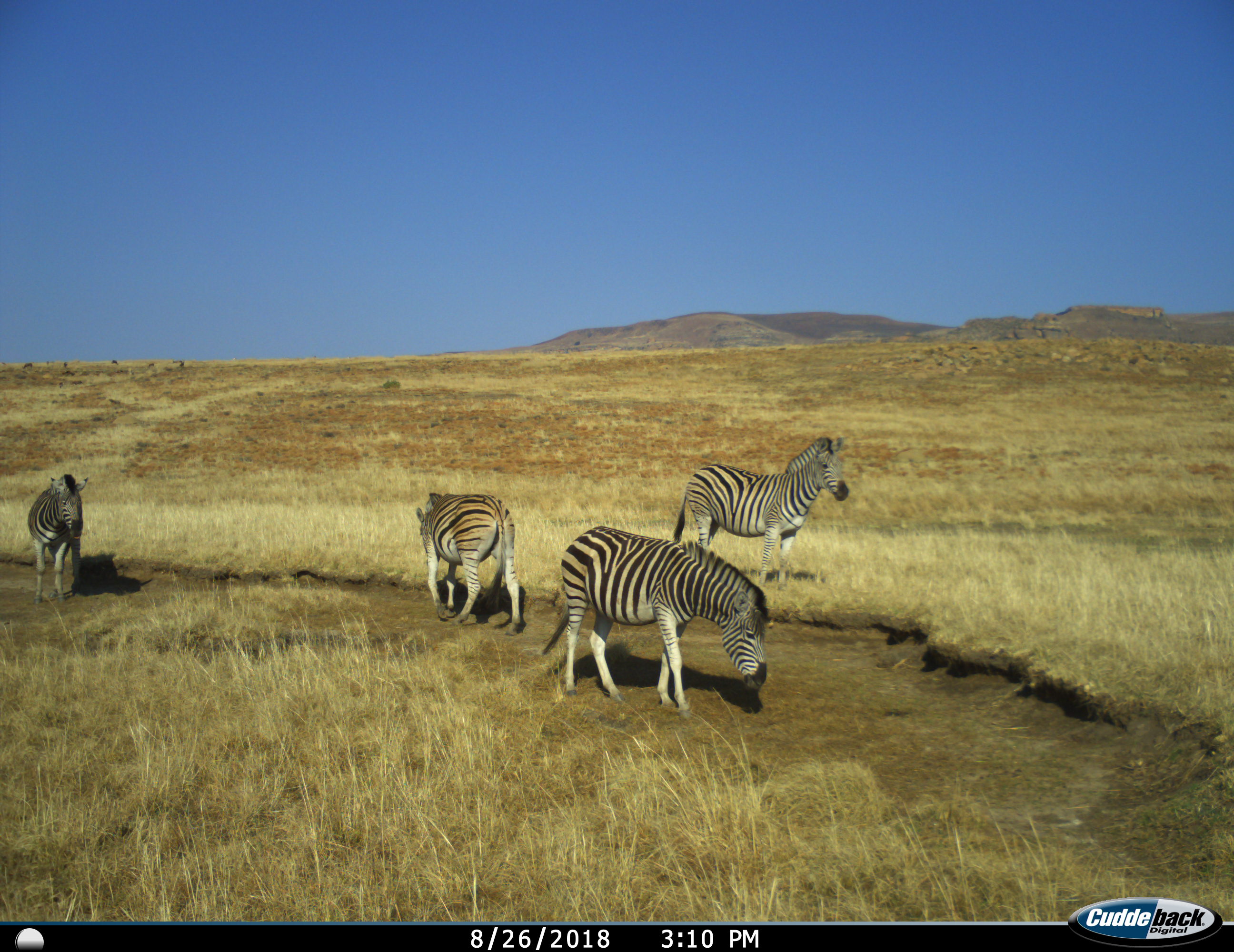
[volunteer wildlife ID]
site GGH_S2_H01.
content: unidentified animal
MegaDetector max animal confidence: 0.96